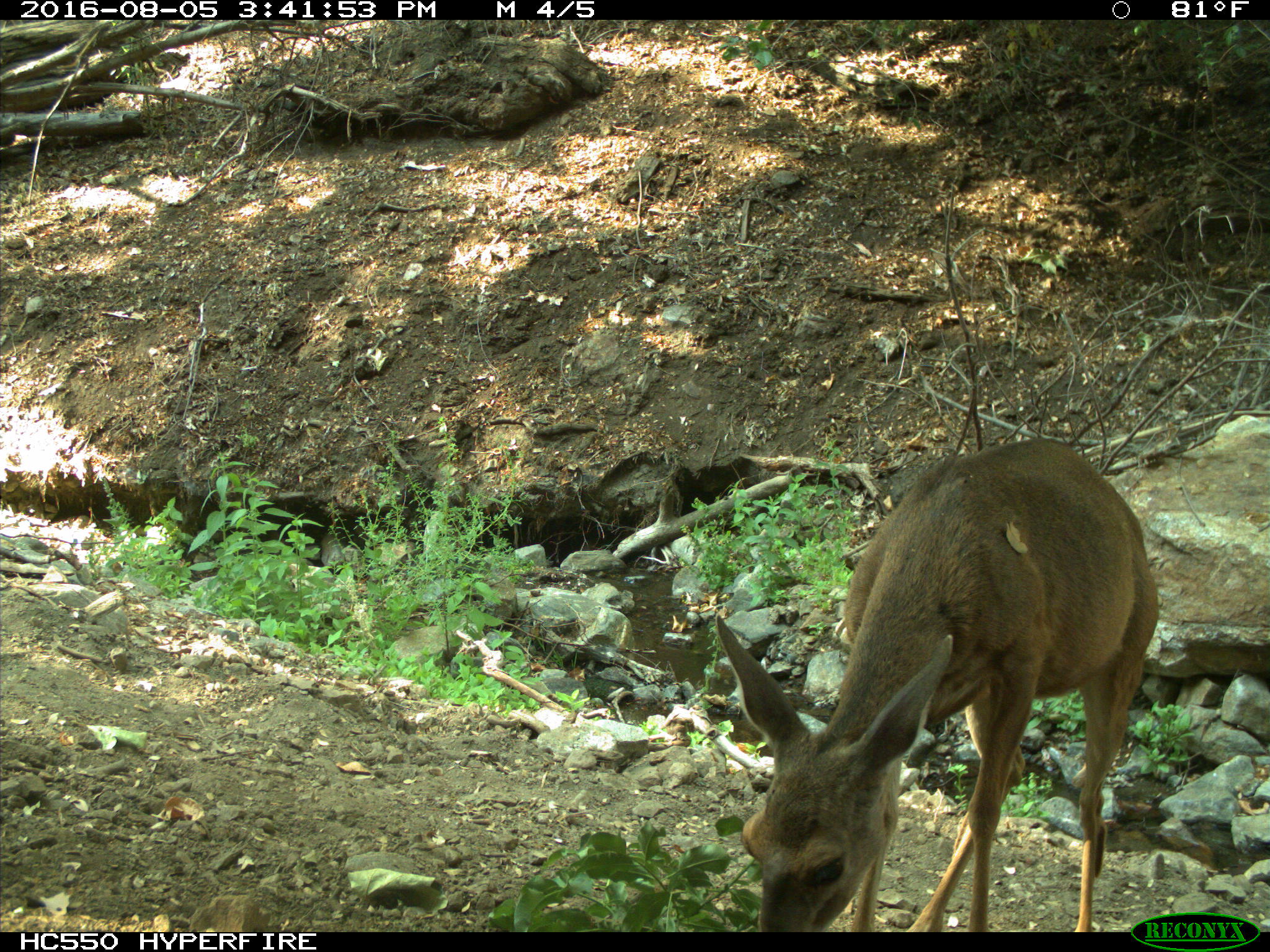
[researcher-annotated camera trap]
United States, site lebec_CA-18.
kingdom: Animalia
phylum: Chordata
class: Mammalia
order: Artiodactyla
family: Cervidae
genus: Odocoileus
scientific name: Odocoileus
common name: deer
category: unidentified deer